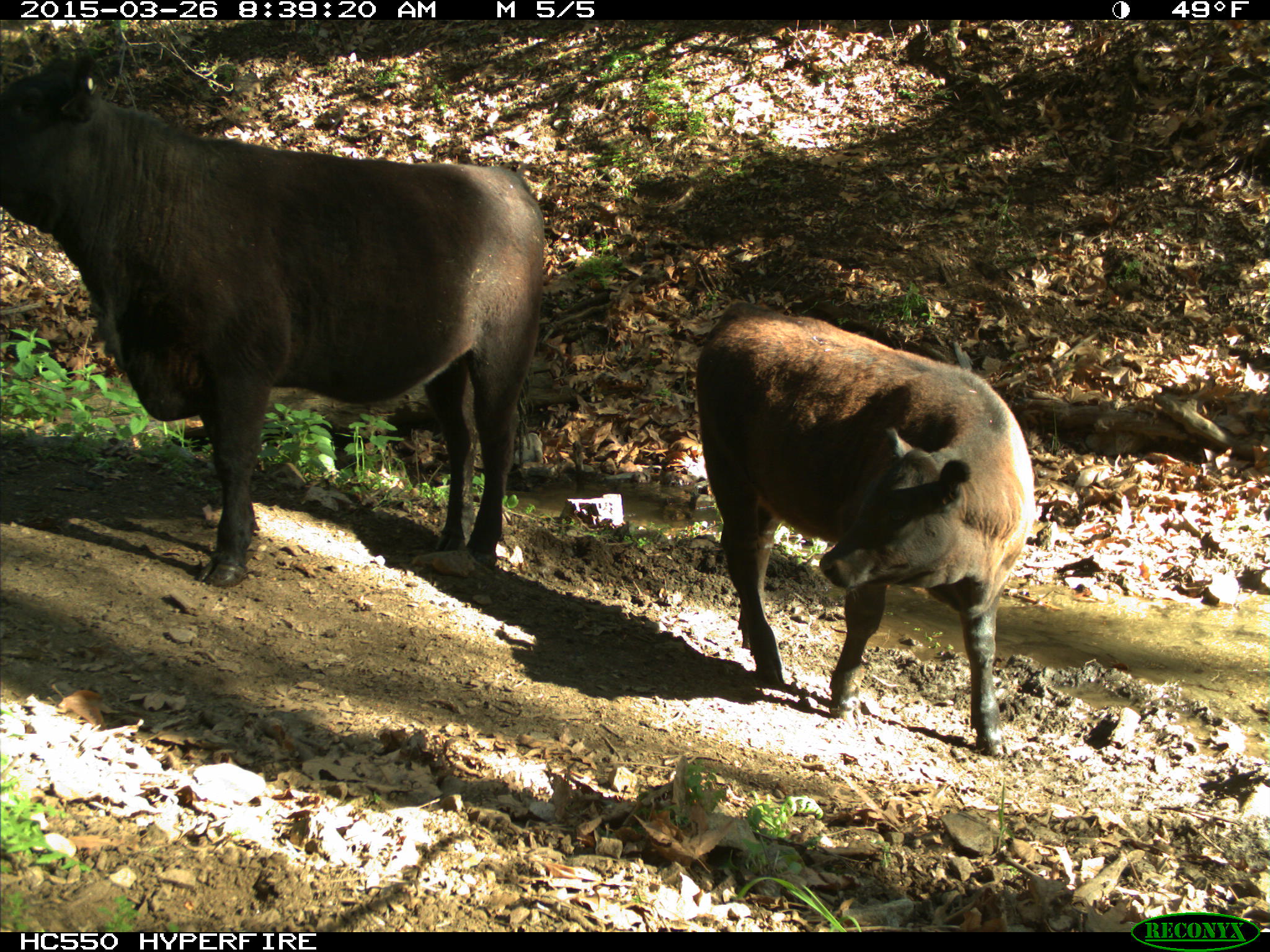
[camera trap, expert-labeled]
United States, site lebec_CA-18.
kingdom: Animalia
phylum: Chordata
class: Mammalia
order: Artiodactyla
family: Bovidae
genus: Bos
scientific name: Bos taurus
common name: domestic cow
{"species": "Bos taurus (domestic cow)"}